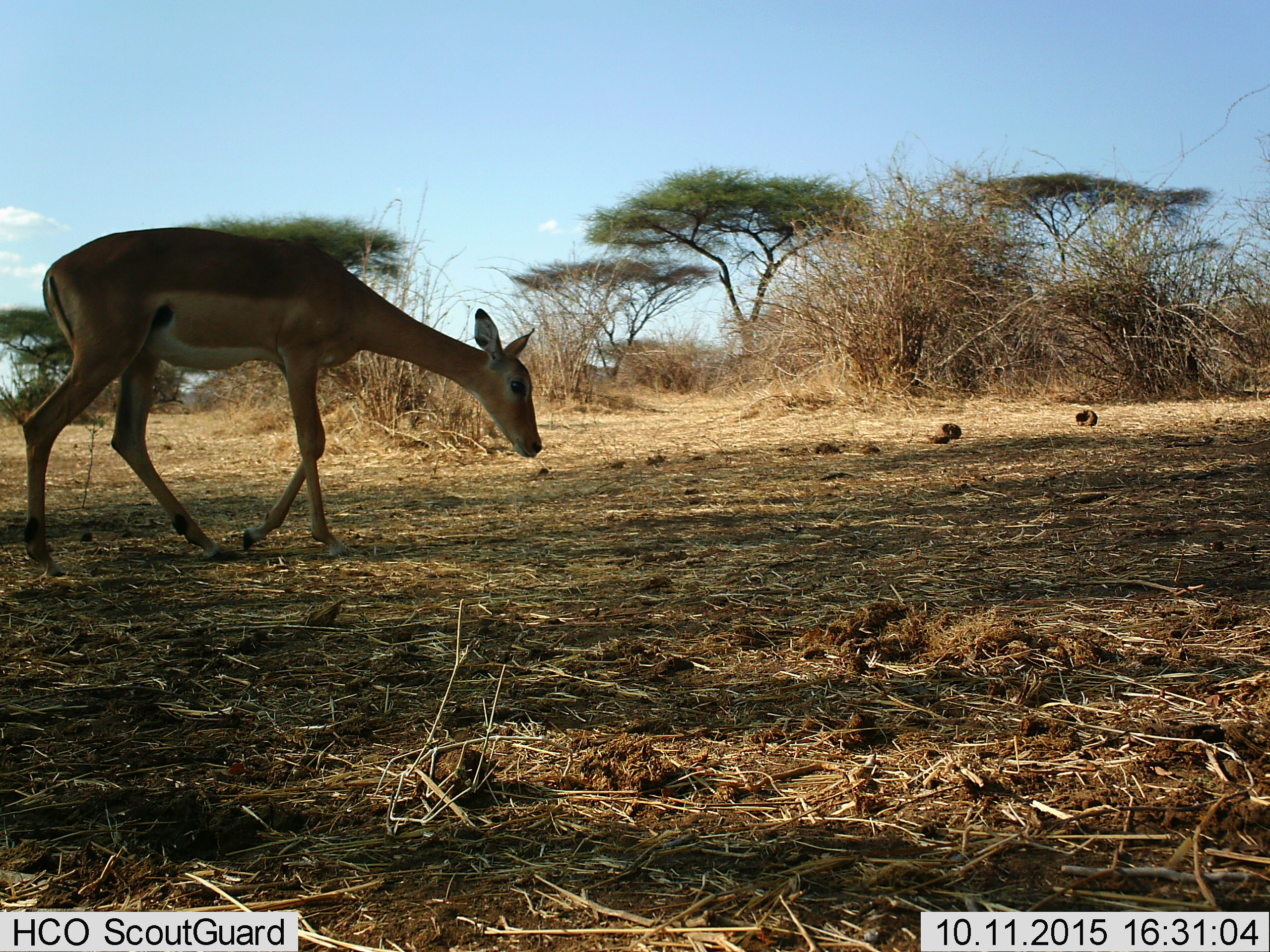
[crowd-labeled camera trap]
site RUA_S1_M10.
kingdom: Animalia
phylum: Chordata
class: Mammalia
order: Artiodactyla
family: Bovidae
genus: Aepyceros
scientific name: Aepyceros melampus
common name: impala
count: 1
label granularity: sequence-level